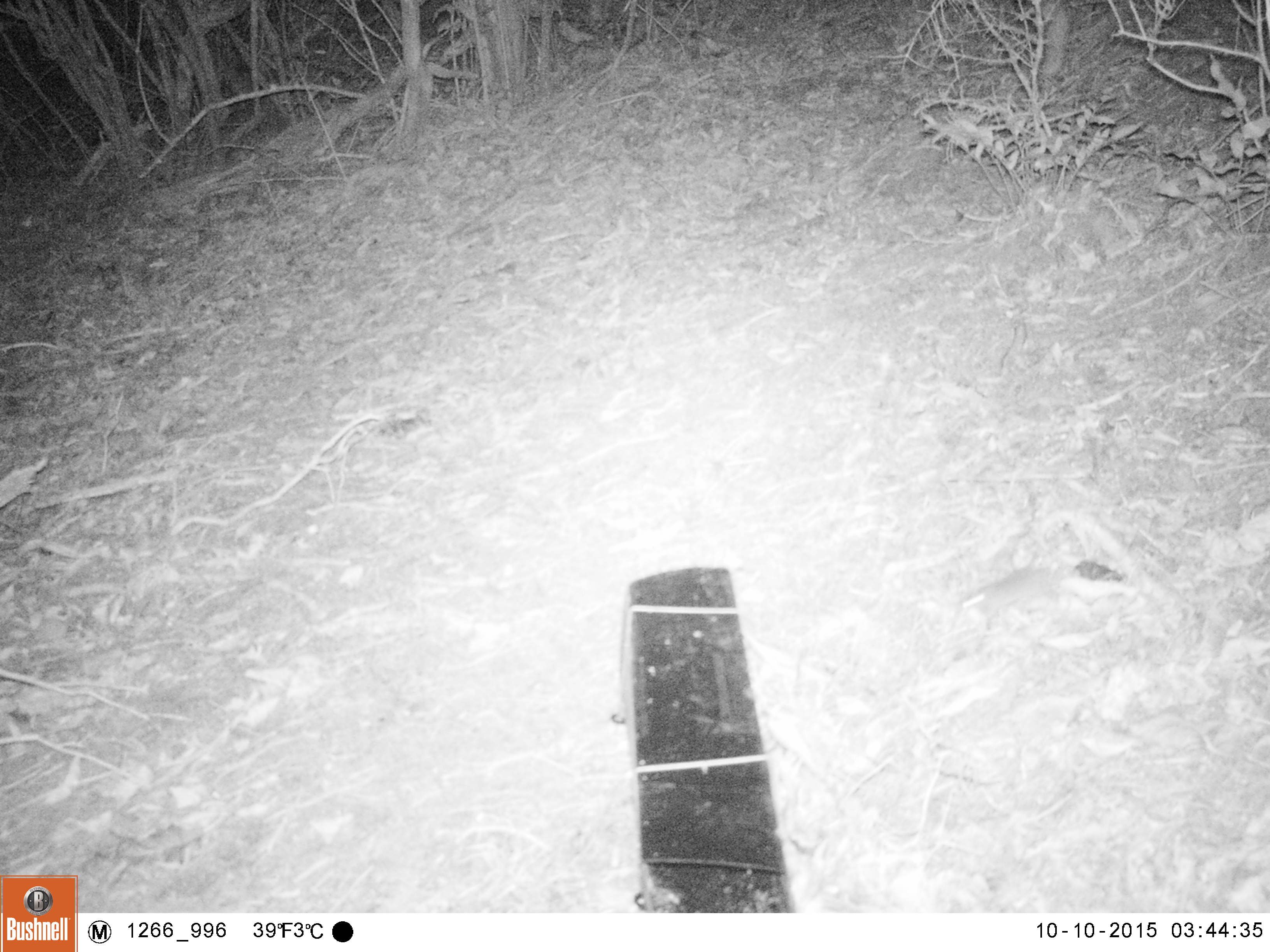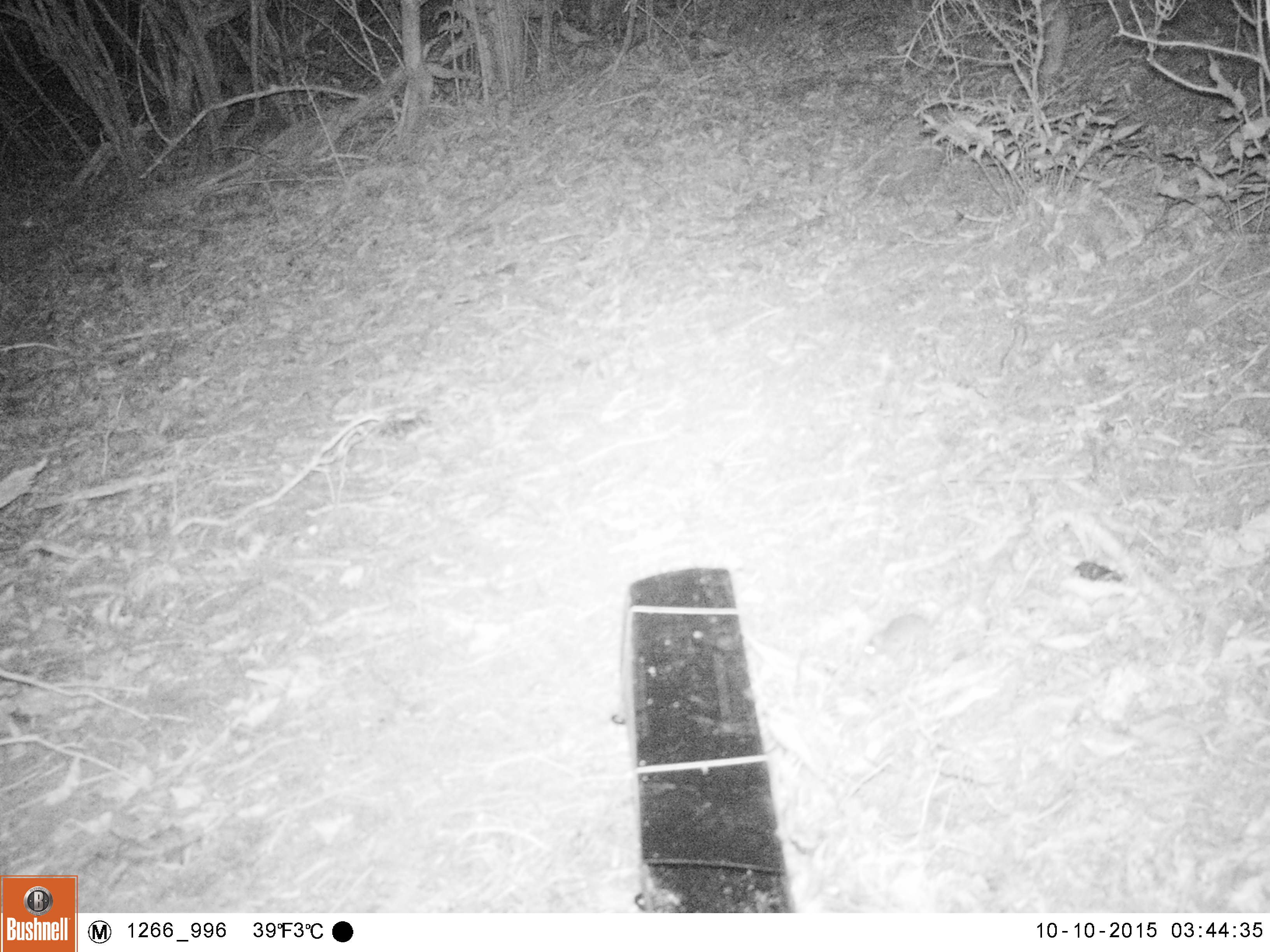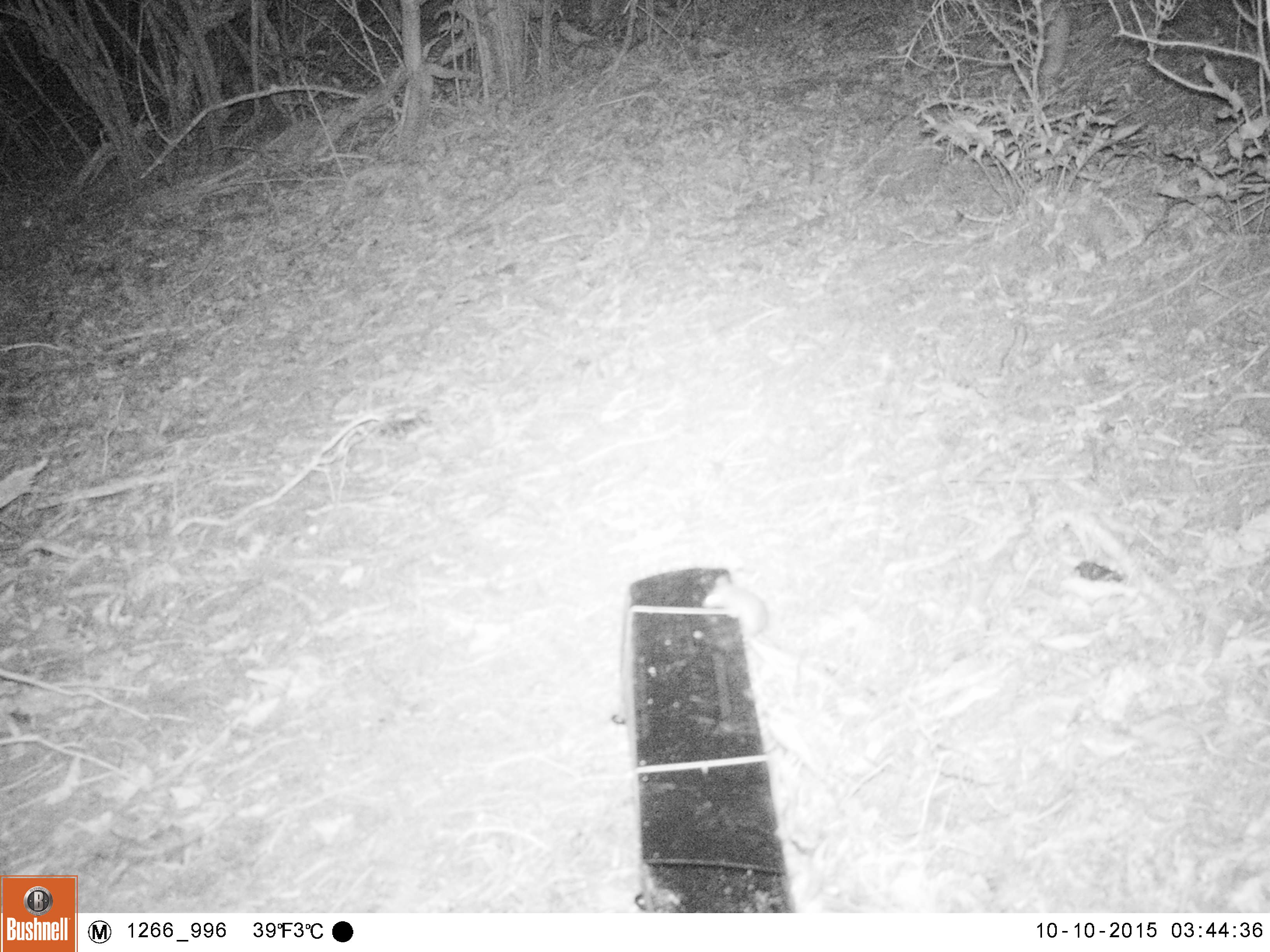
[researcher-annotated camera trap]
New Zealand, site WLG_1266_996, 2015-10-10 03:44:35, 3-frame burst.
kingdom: Animalia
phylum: Chordata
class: Mammalia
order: Rodentia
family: Muridae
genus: Mus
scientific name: Mus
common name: mouse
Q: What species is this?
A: Mouse (Mus).